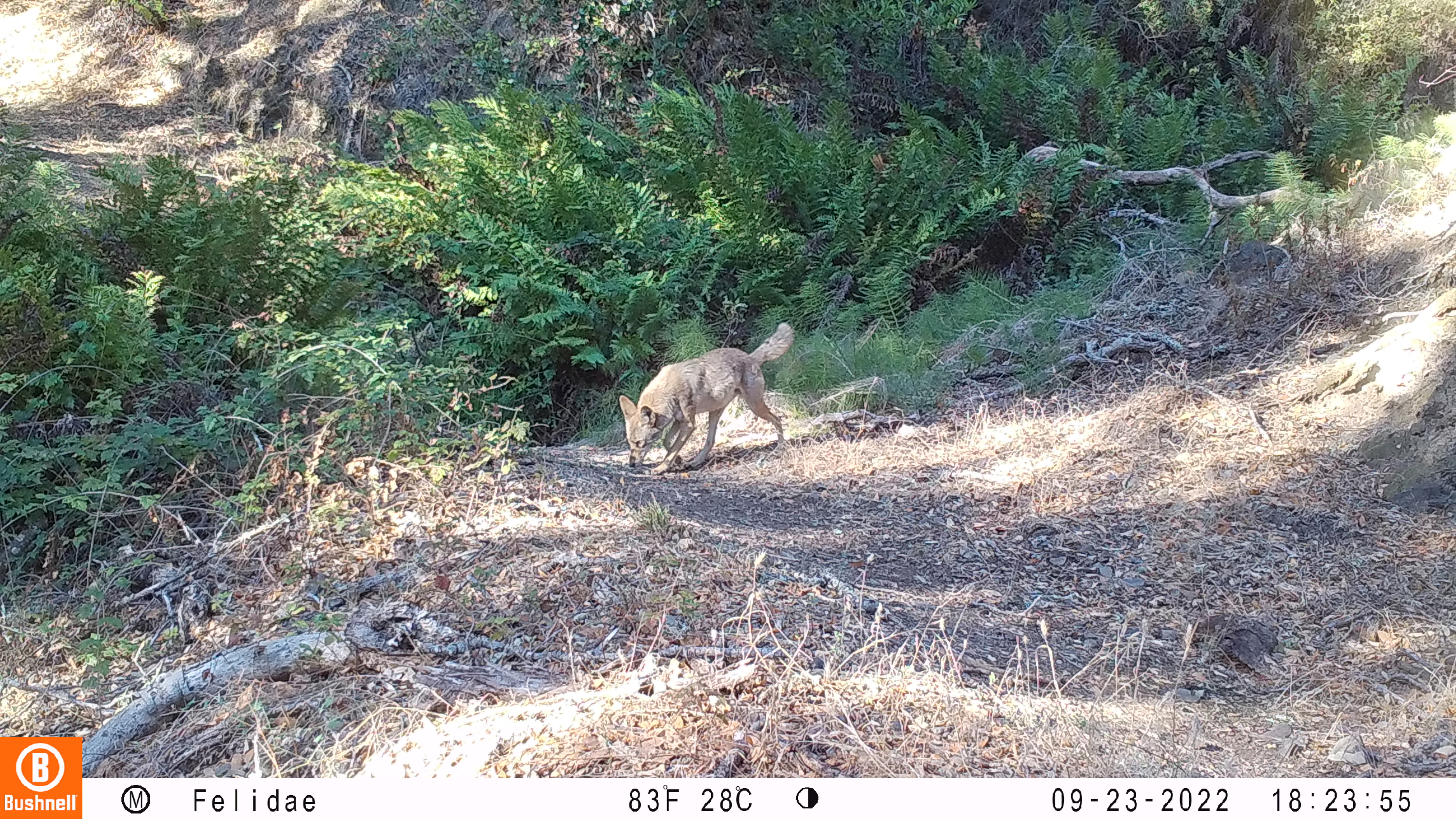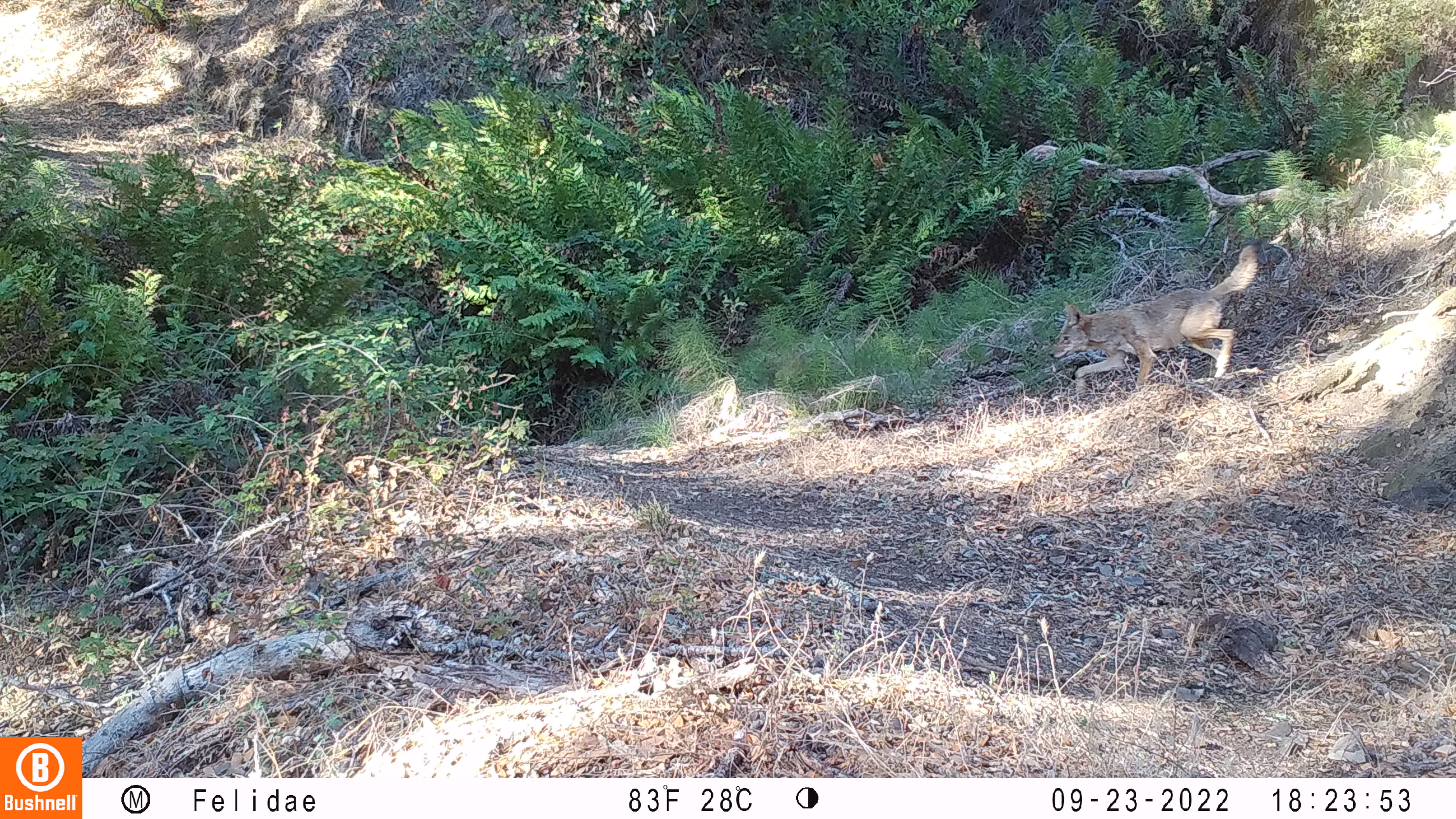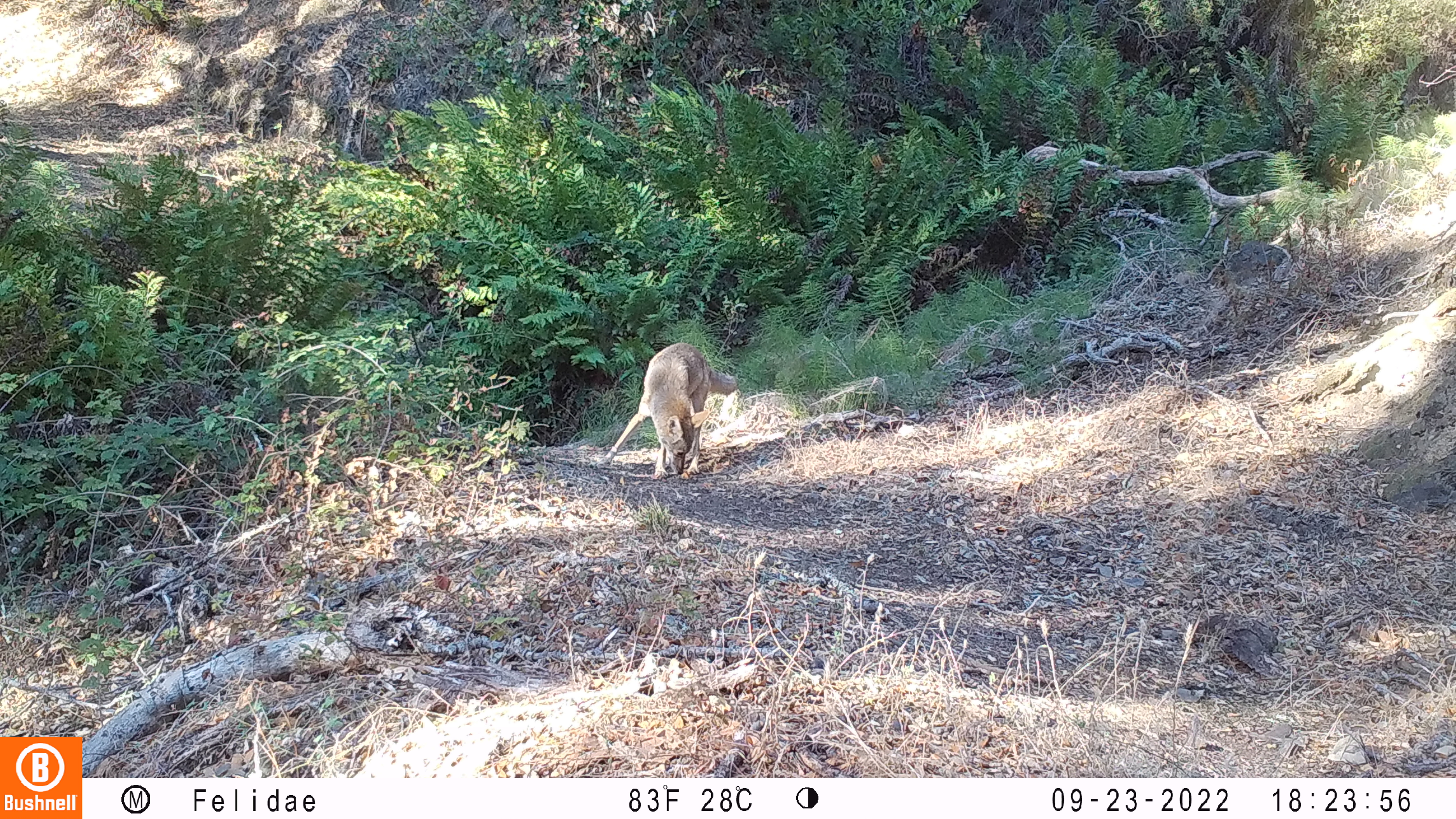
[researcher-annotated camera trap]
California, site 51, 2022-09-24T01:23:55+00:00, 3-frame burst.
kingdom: Animalia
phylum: Chordata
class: Mammalia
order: Carnivora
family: Canidae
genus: Canis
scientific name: Canis latrans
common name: coyote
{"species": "coyote (Canis latrans)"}